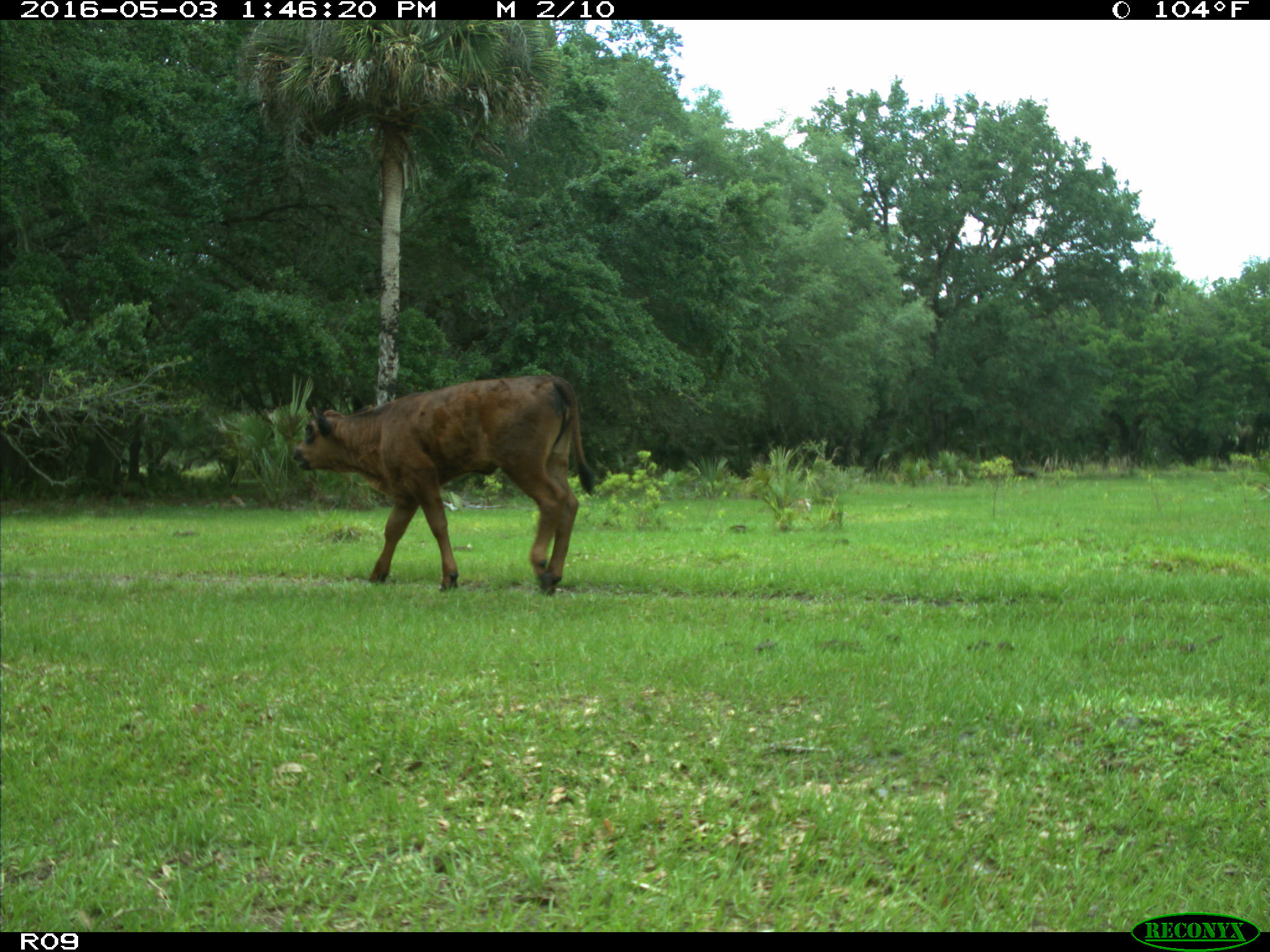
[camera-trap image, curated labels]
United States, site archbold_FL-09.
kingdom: Animalia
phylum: Chordata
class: Mammalia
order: Artiodactyla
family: Bovidae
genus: Bos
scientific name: Bos taurus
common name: domestic cow